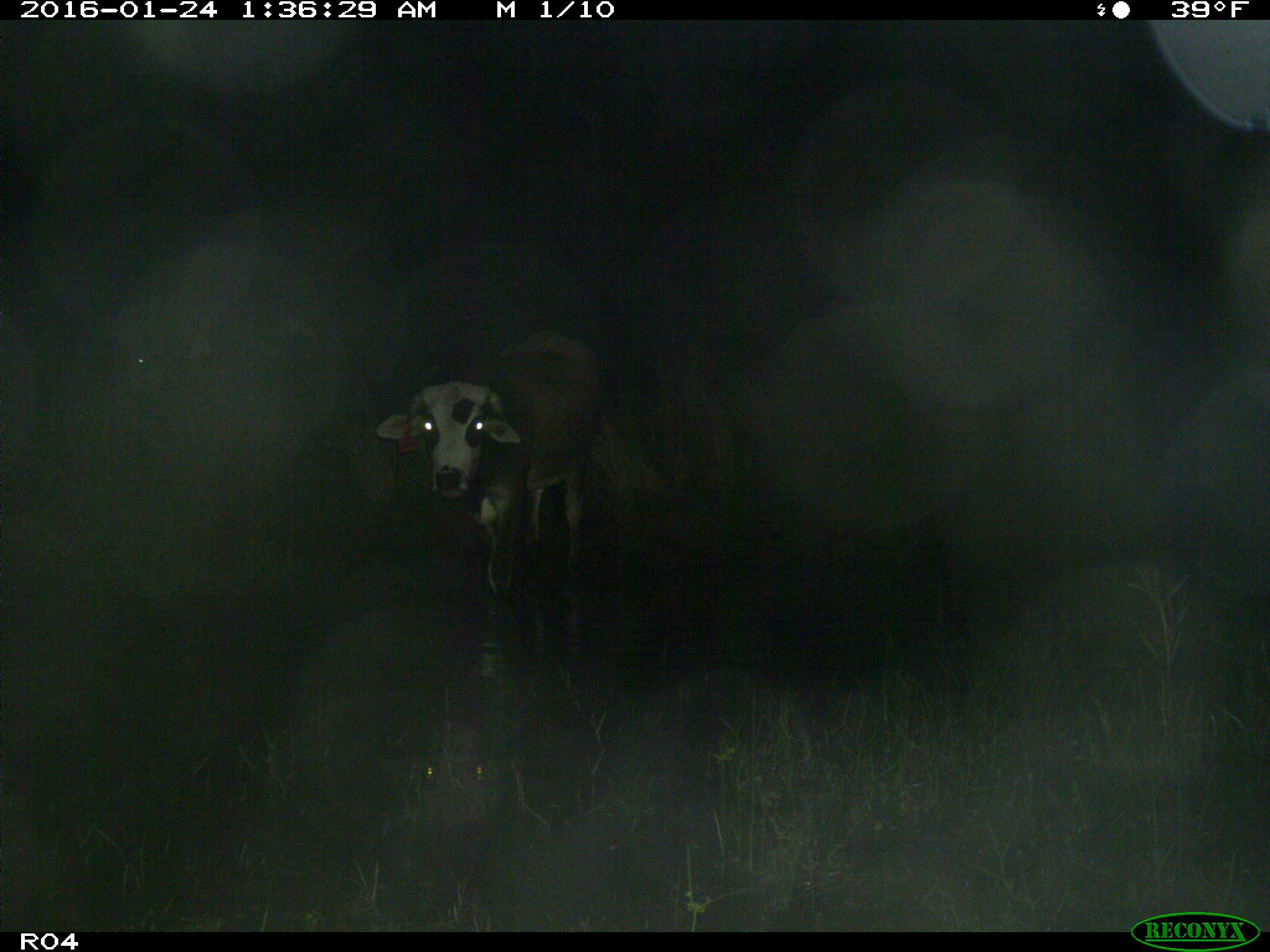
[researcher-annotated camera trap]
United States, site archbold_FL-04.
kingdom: Animalia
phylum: Chordata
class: Mammalia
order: Artiodactyla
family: Bovidae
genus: Bos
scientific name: Bos taurus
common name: domestic cow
Bos taurus (domestic cow).